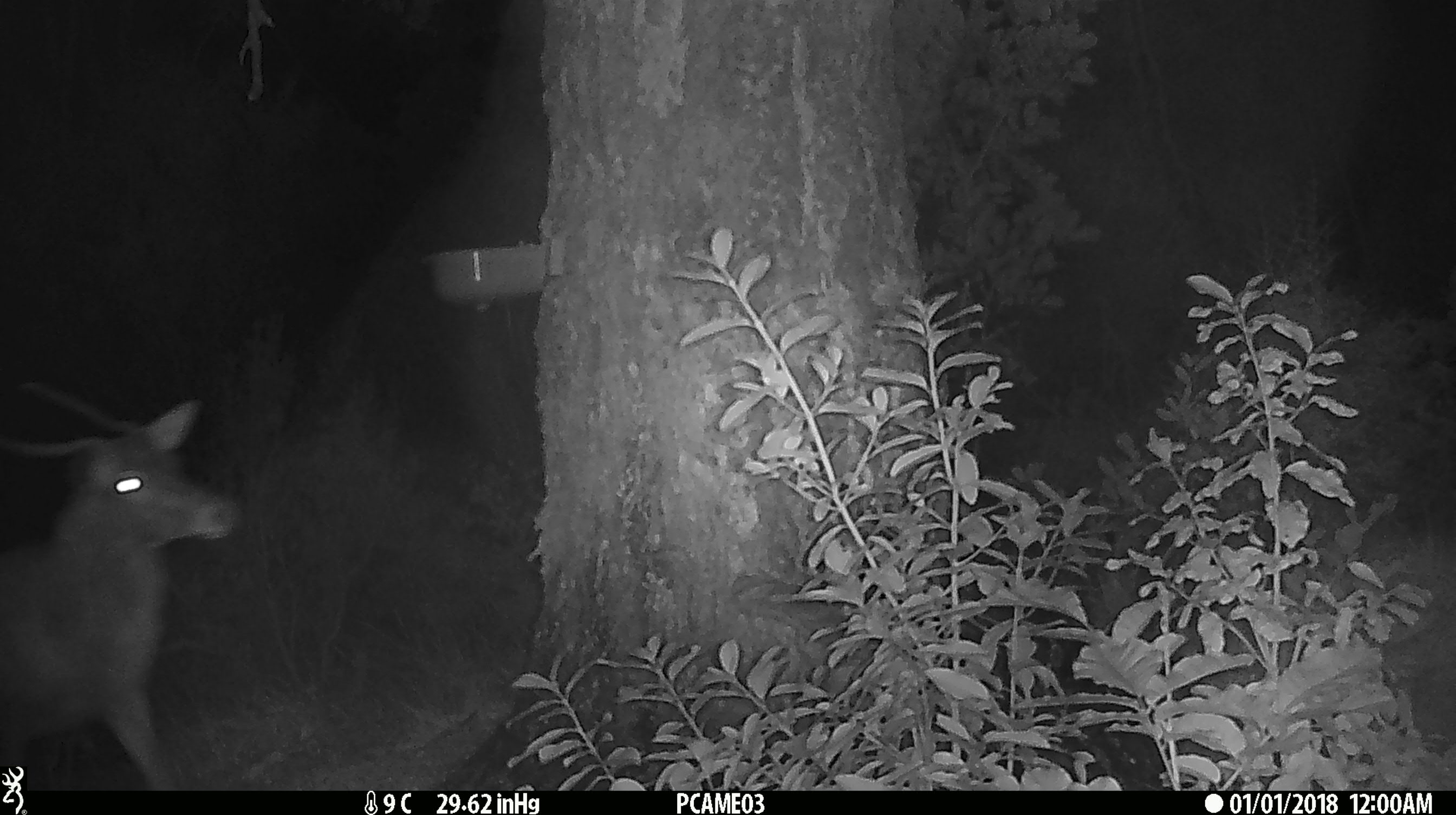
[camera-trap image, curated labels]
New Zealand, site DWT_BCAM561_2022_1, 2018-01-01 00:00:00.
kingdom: Animalia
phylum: Chordata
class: Mammalia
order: Artiodactyla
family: Cervidae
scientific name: Cervidae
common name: deer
Deer (Cervidae).